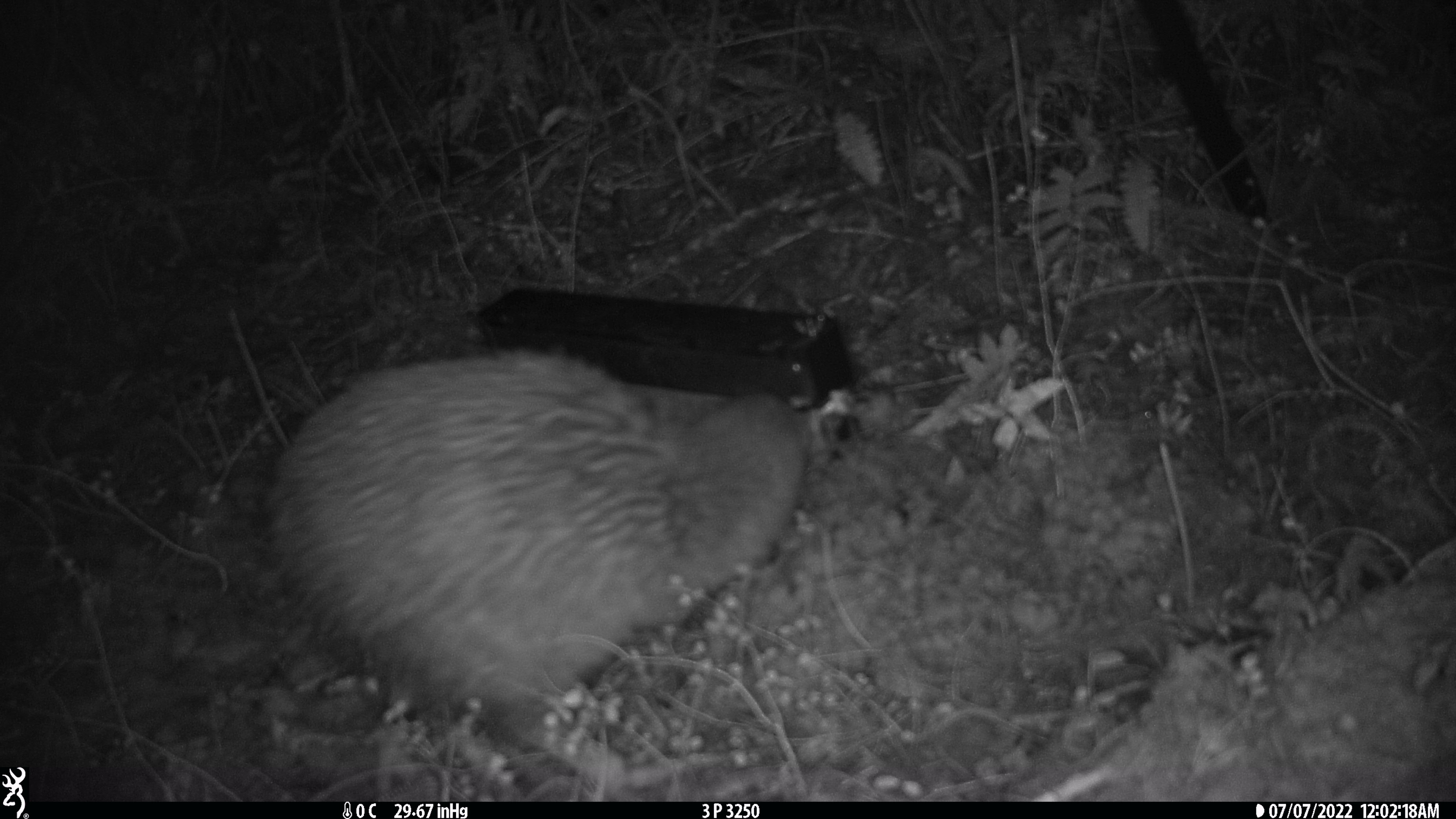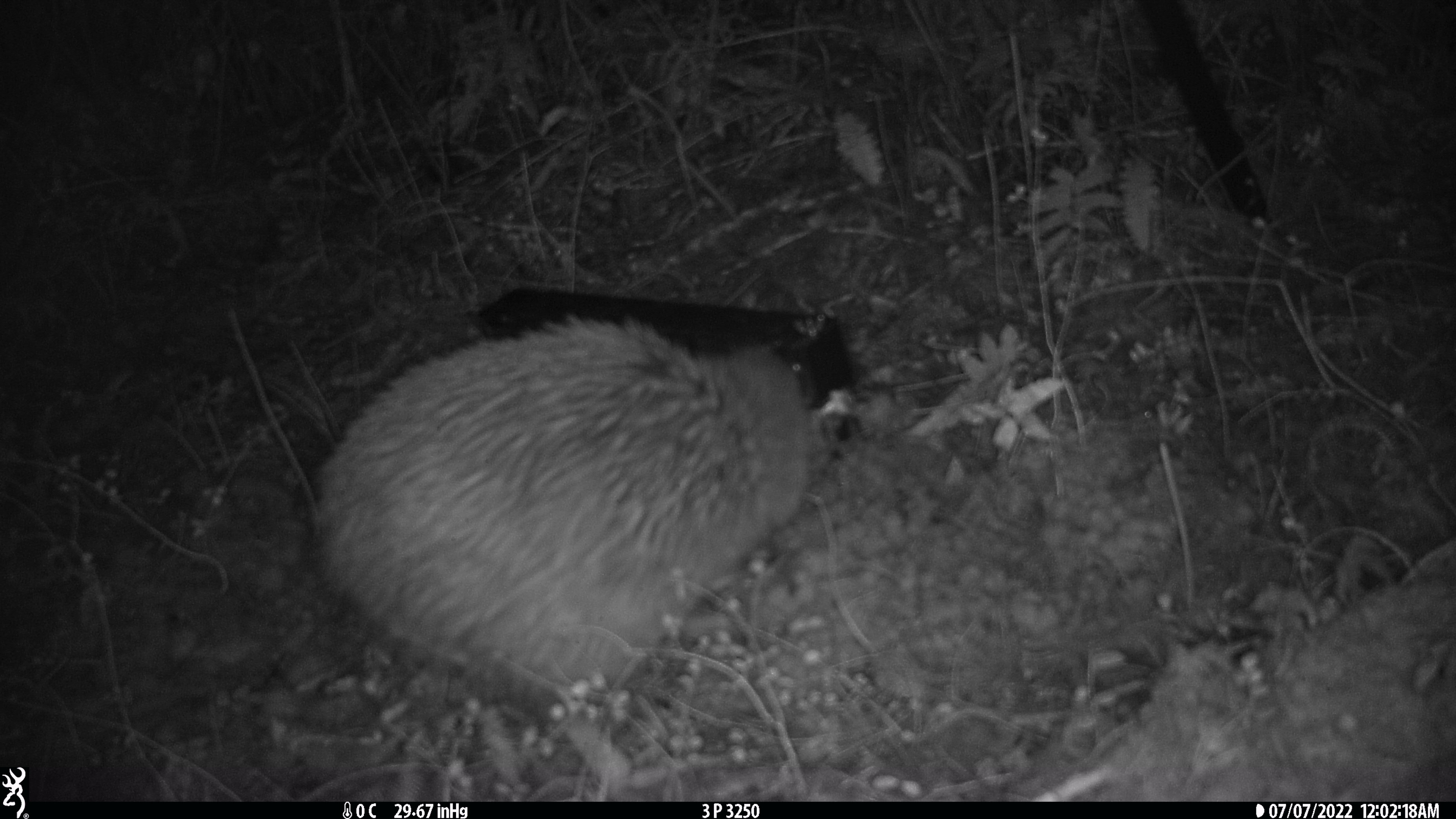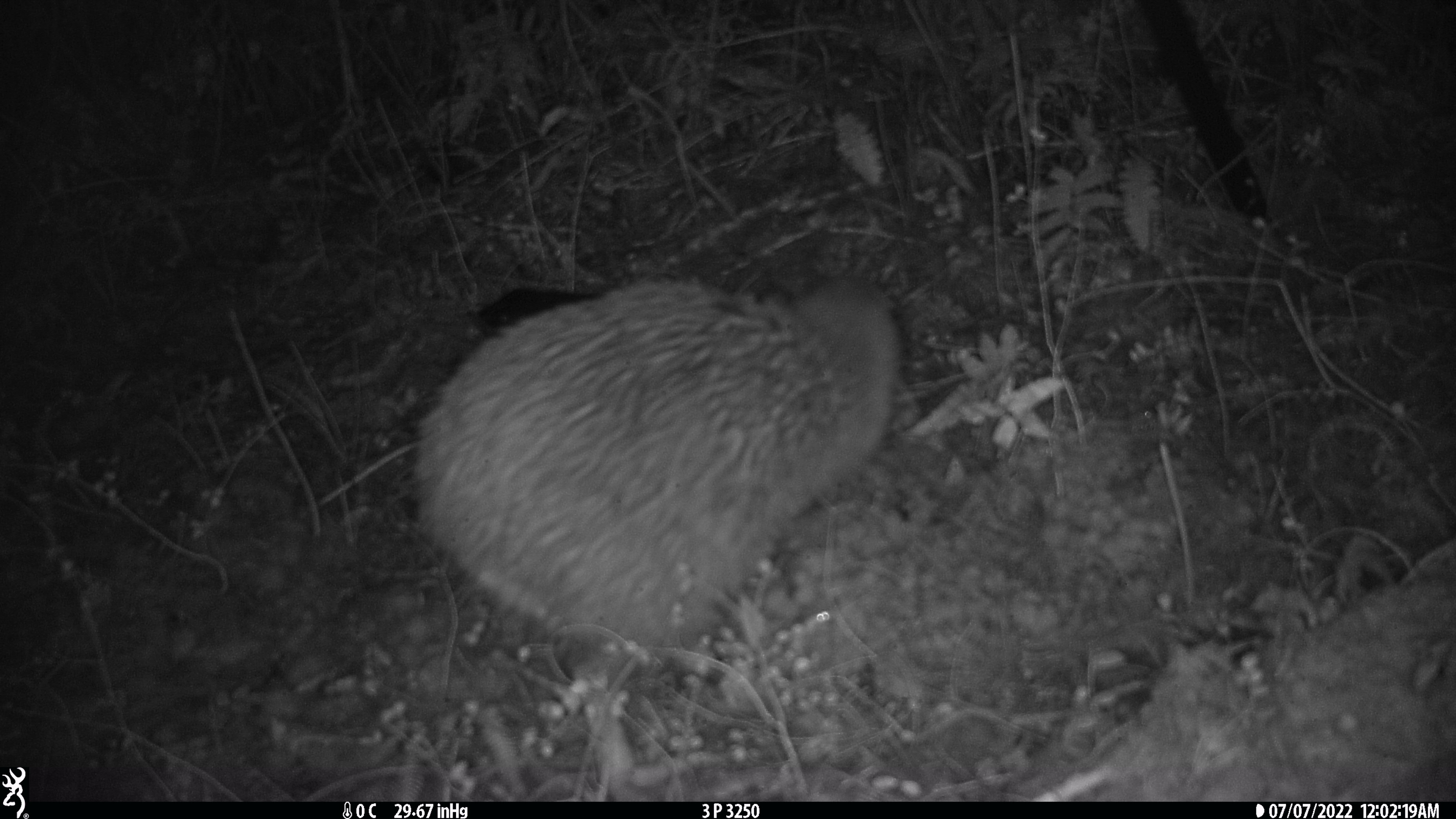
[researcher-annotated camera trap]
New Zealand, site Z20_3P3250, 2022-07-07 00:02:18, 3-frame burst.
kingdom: Animalia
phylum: Chordata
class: Aves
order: Apterygiformes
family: Apterygidae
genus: Apteryx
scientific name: Apteryx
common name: kiwi